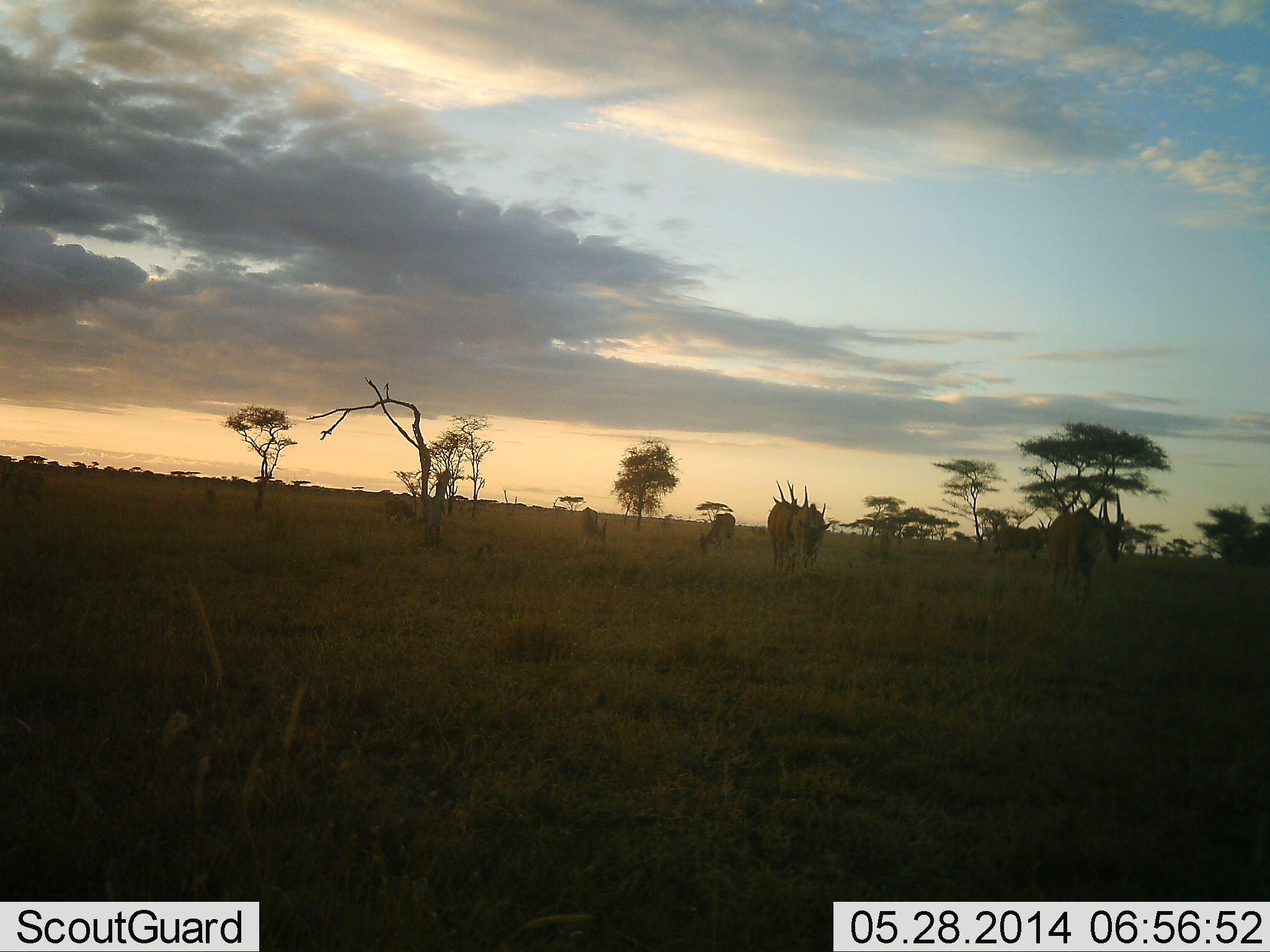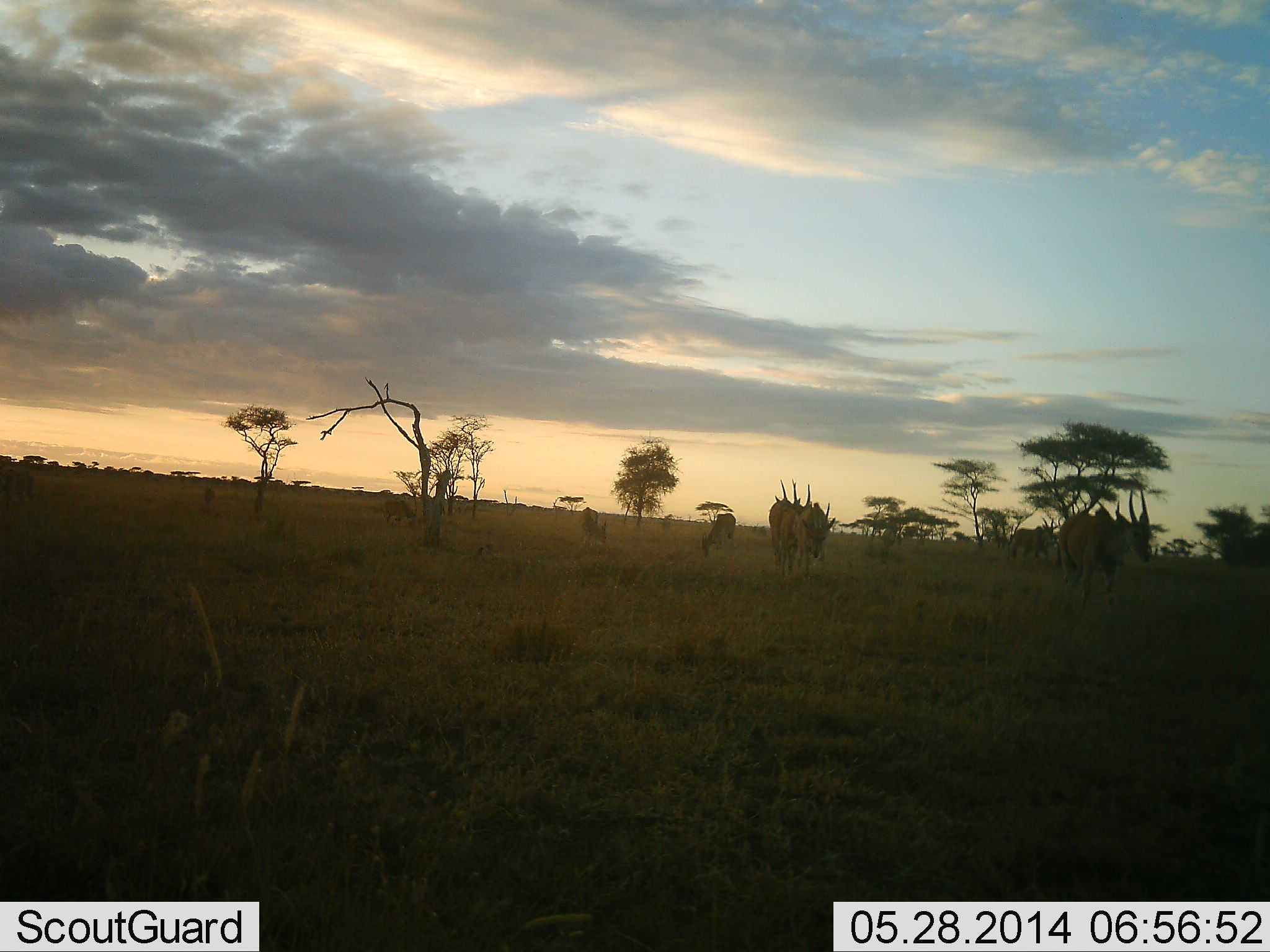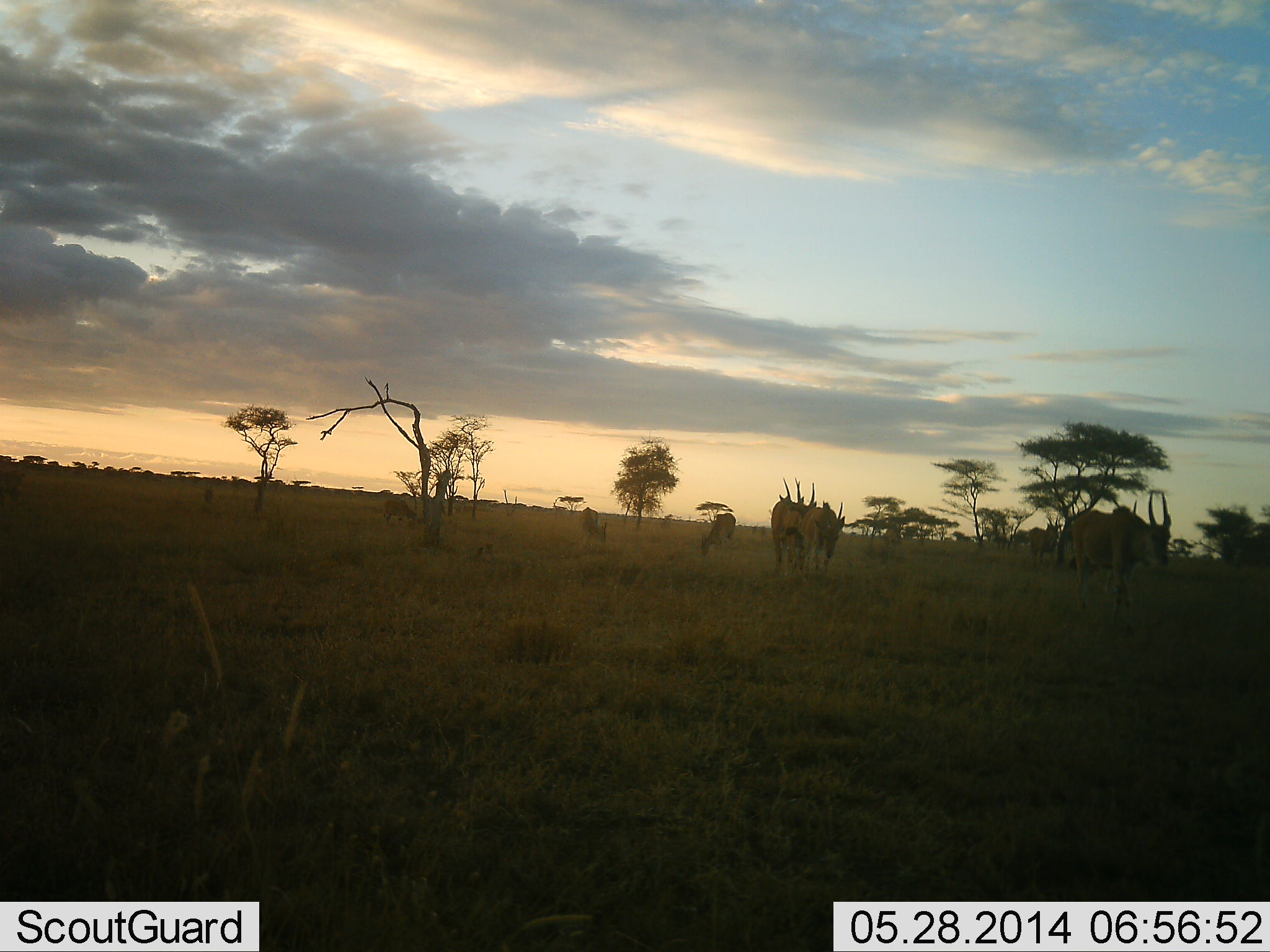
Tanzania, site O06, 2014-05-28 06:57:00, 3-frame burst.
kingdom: Animalia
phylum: Chordata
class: Mammalia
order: Artiodactyla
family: Bovidae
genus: Tragelaphus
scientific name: Tragelaphus oryx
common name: eland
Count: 10.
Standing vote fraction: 0%.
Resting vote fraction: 0%.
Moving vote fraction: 100%.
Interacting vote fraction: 0%.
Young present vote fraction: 0%.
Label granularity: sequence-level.